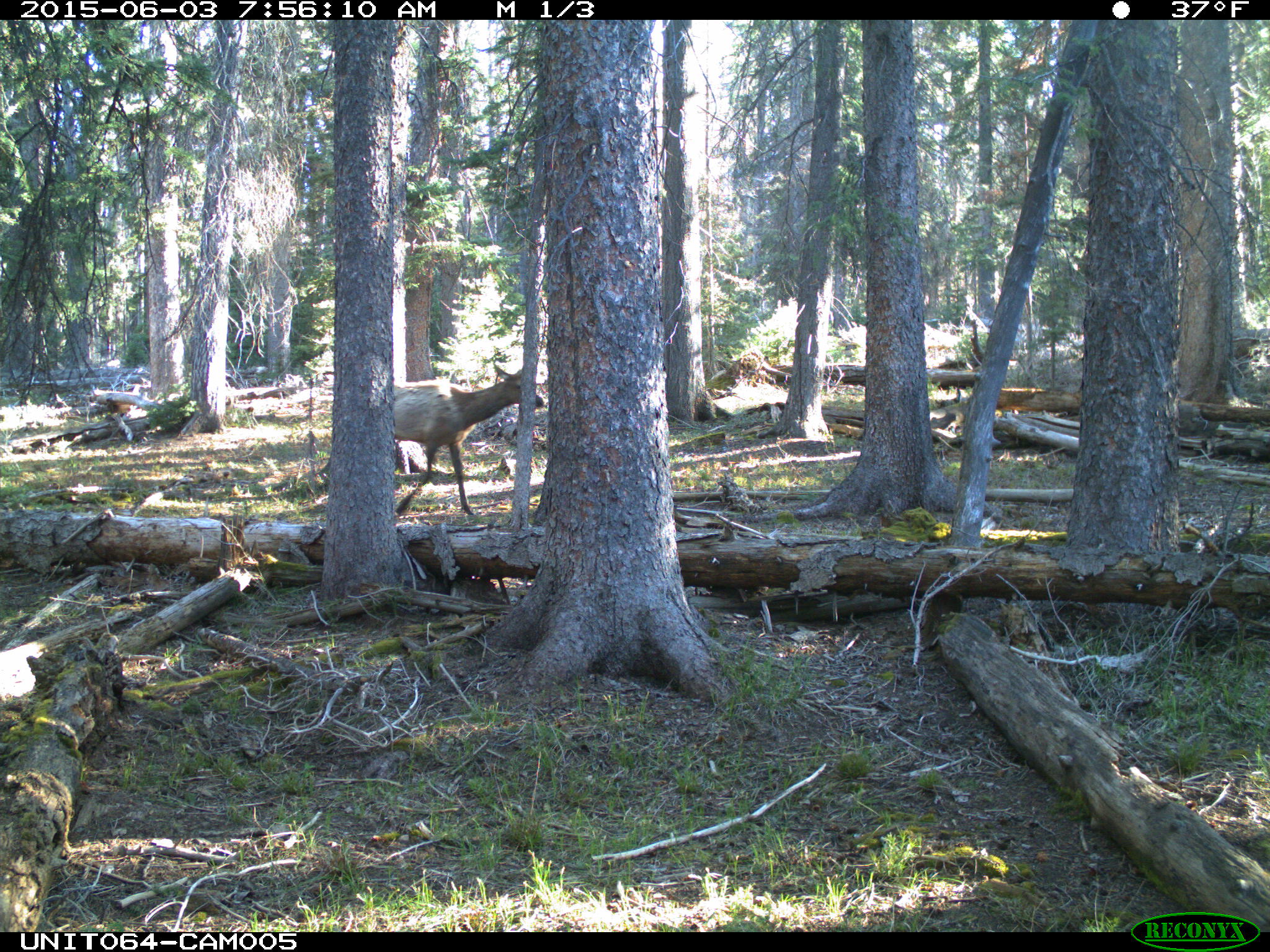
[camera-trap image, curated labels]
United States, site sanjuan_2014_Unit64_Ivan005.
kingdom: Animalia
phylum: Chordata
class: Mammalia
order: Artiodactyla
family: Cervidae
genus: Cervus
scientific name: Cervus elaphus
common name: red deer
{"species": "Cervus elaphus (red deer)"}